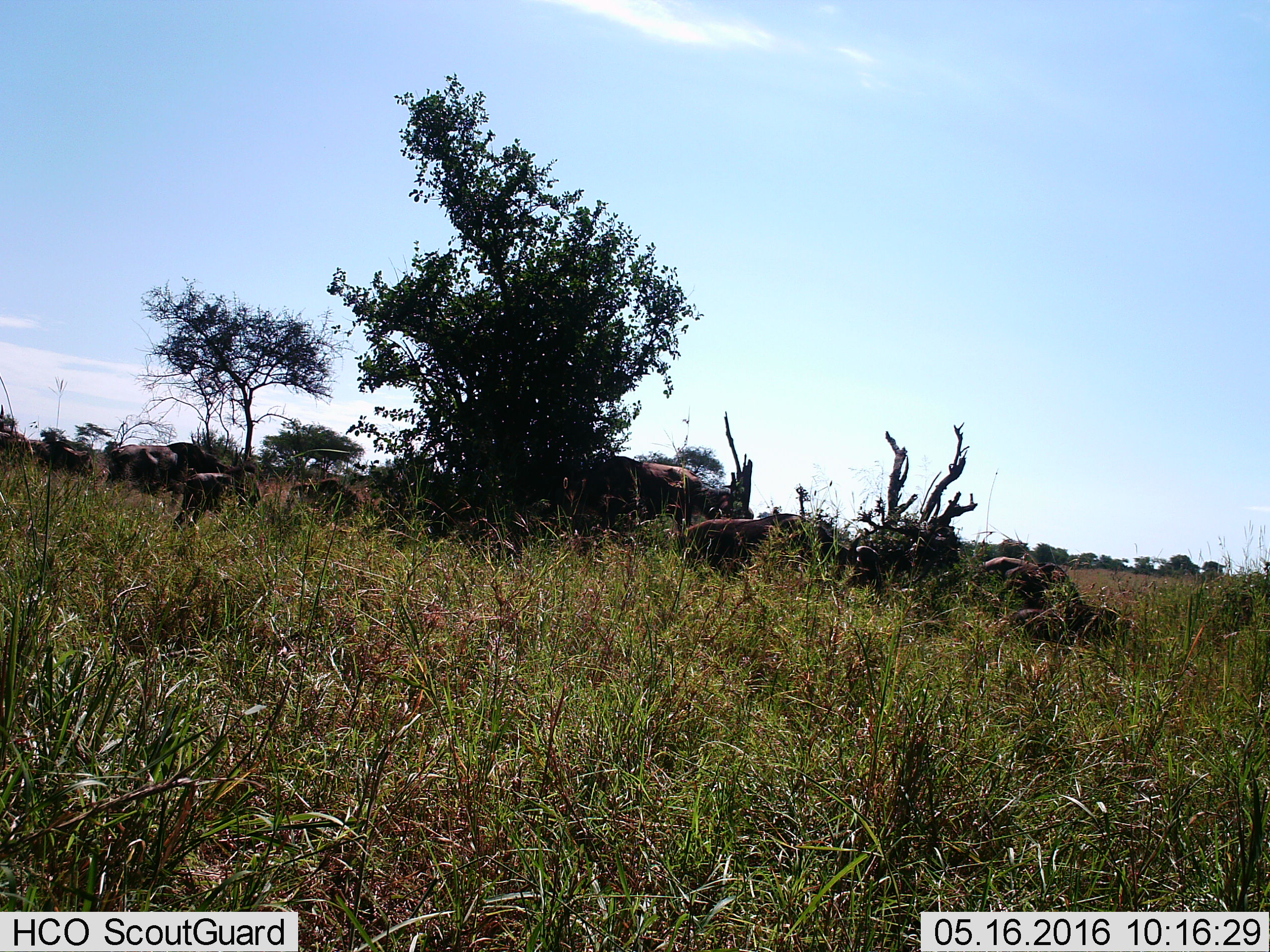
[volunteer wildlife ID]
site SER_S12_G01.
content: unidentified animal